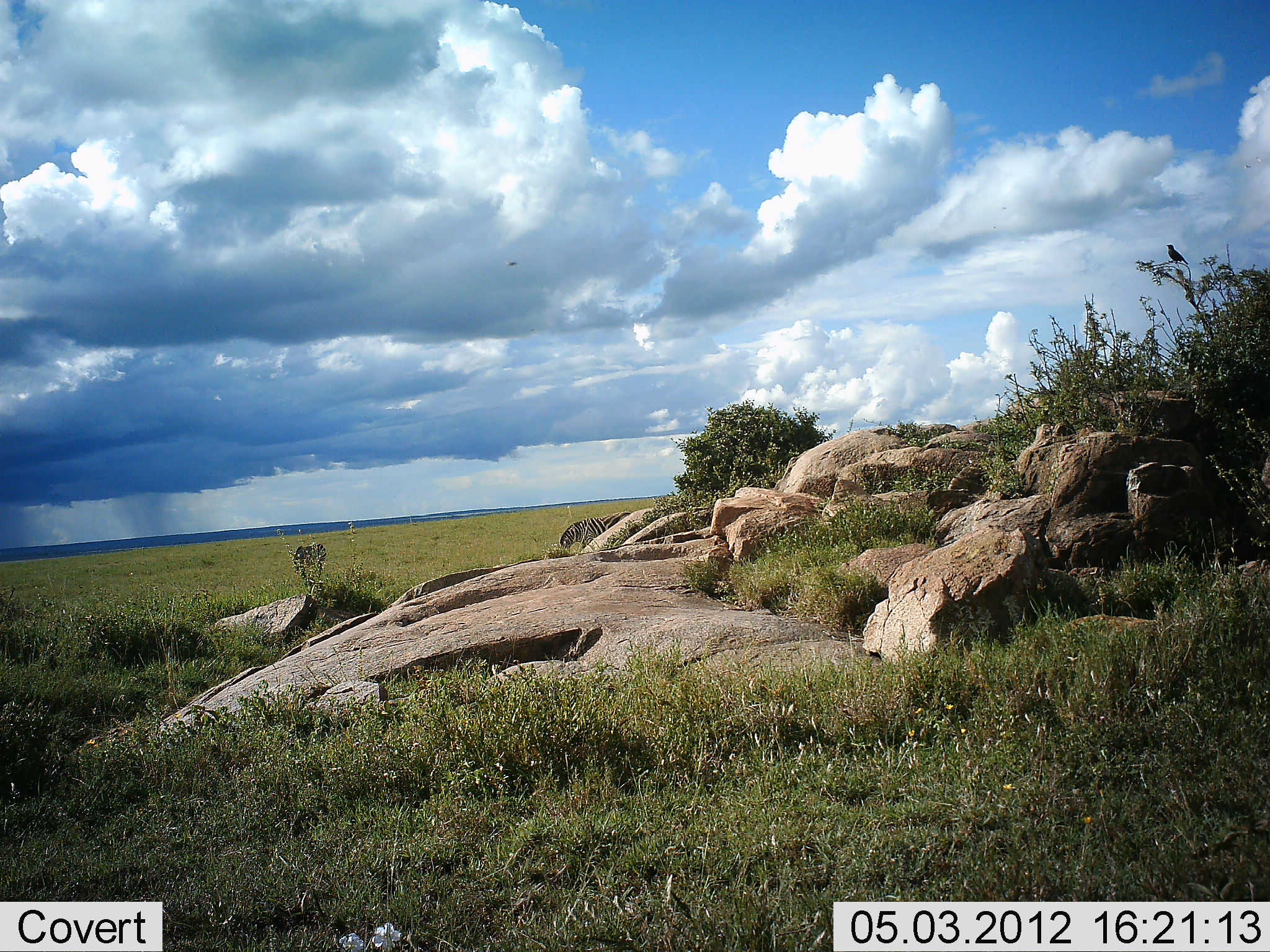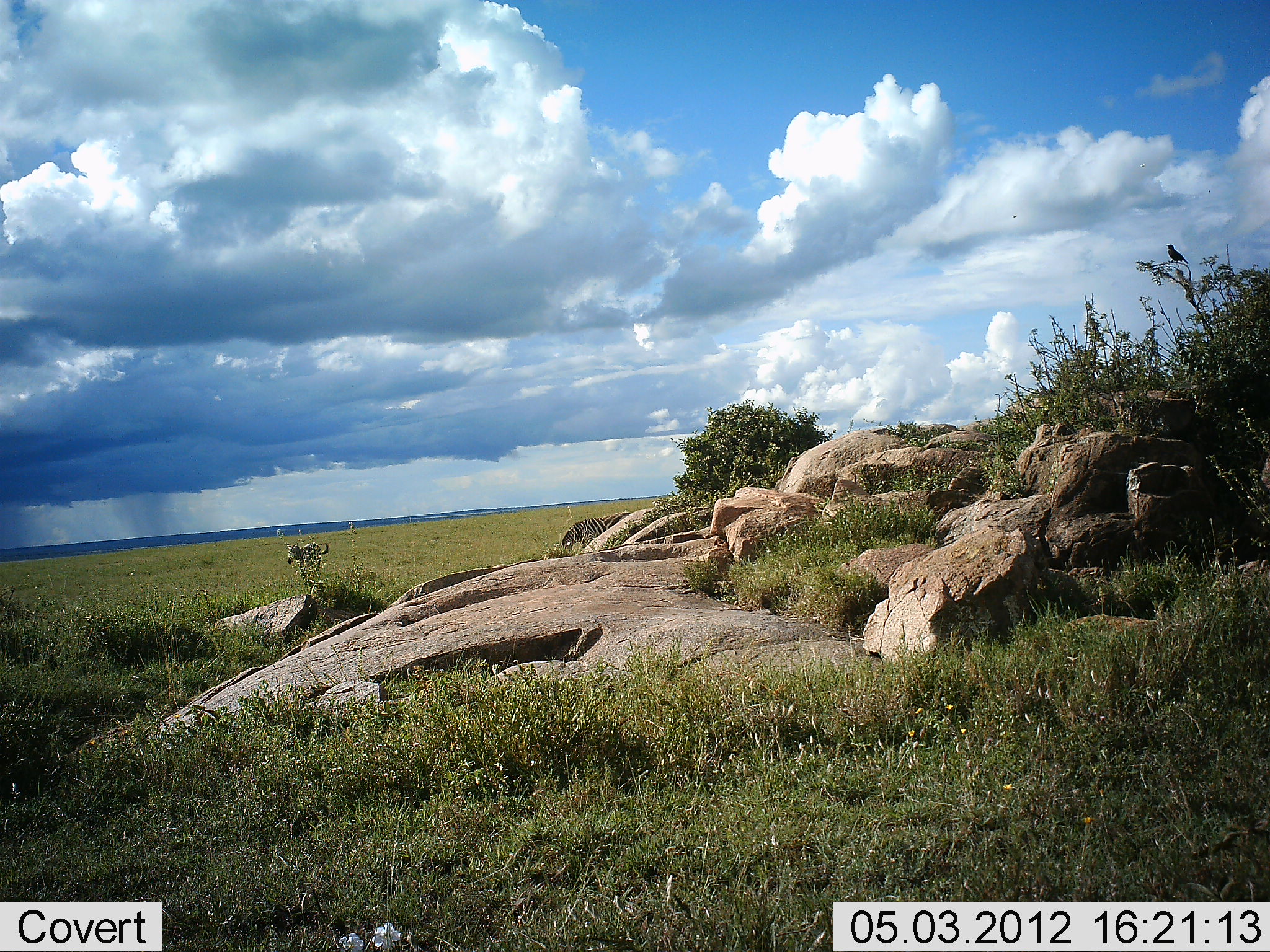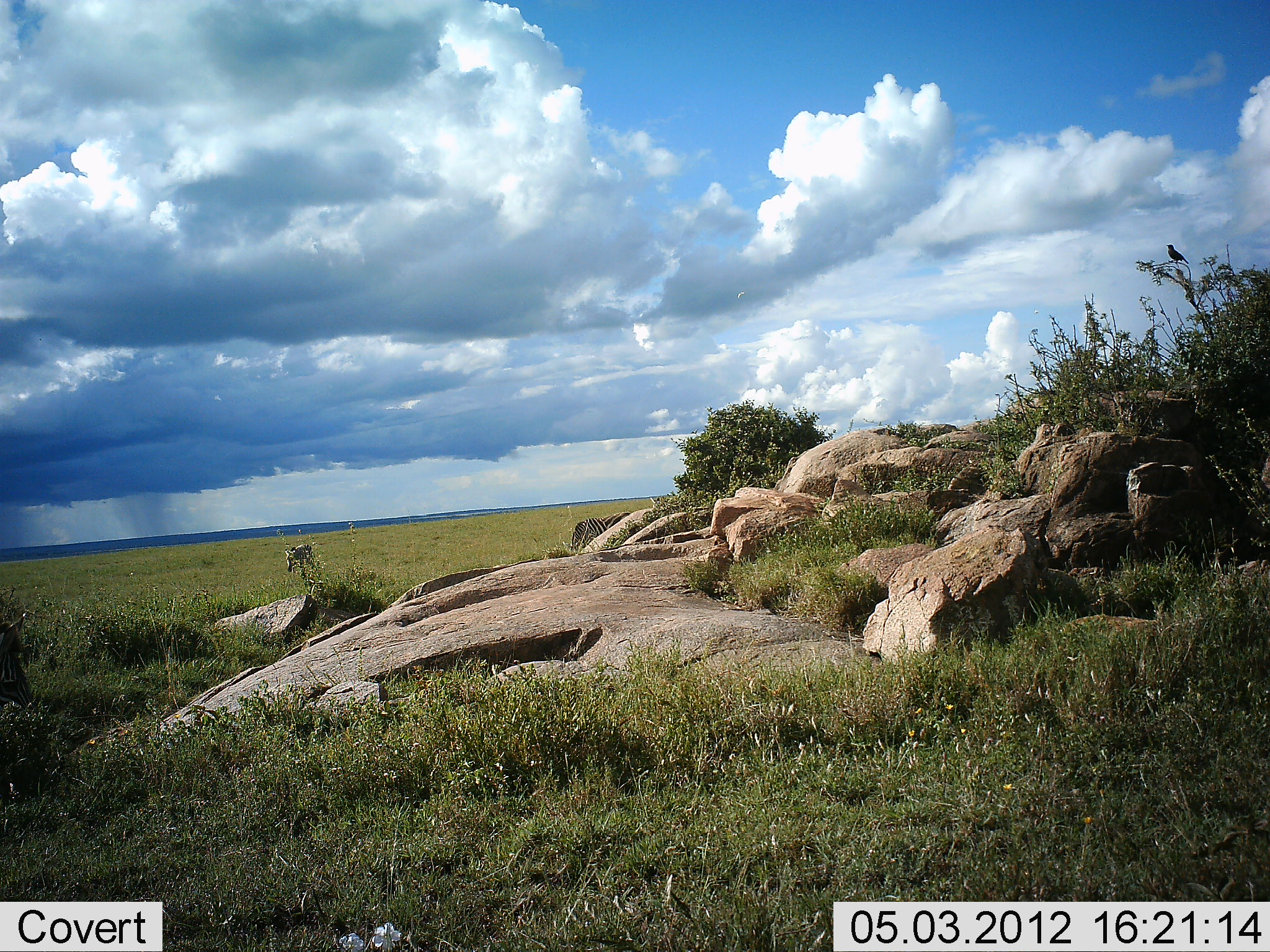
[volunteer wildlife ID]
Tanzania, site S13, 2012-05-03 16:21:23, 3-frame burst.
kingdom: Animalia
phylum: Chordata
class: Mammalia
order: Perissodactyla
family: Equidae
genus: Equus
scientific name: Equus quagga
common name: plains zebra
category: zebra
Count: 3.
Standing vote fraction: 41%.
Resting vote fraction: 0%.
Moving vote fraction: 29%.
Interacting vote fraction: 0%.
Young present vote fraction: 6%.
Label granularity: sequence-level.